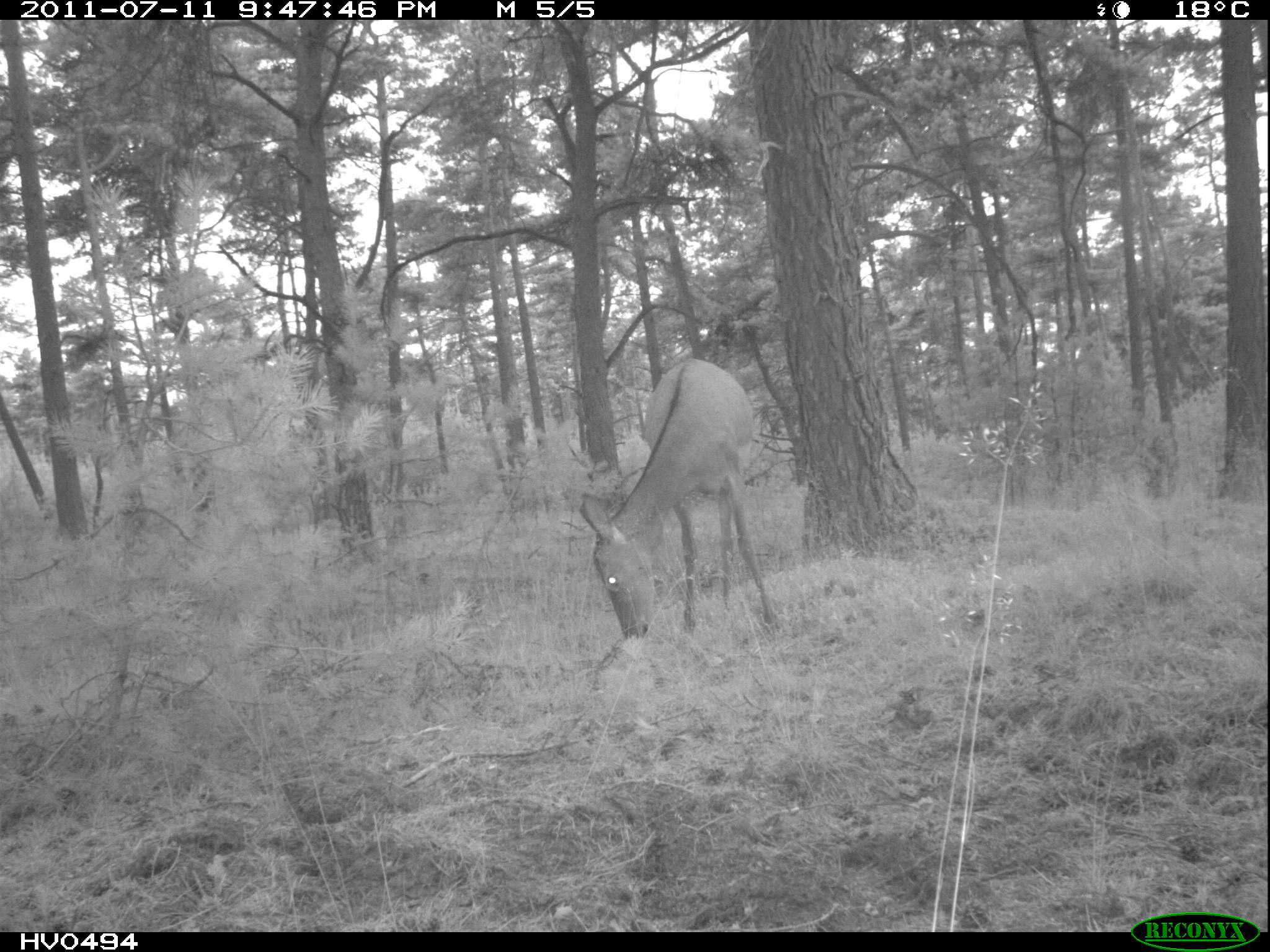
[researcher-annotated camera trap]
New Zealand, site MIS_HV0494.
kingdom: Animalia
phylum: Chordata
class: Mammalia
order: Artiodactyla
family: Cervidae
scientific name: Cervidae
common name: deer